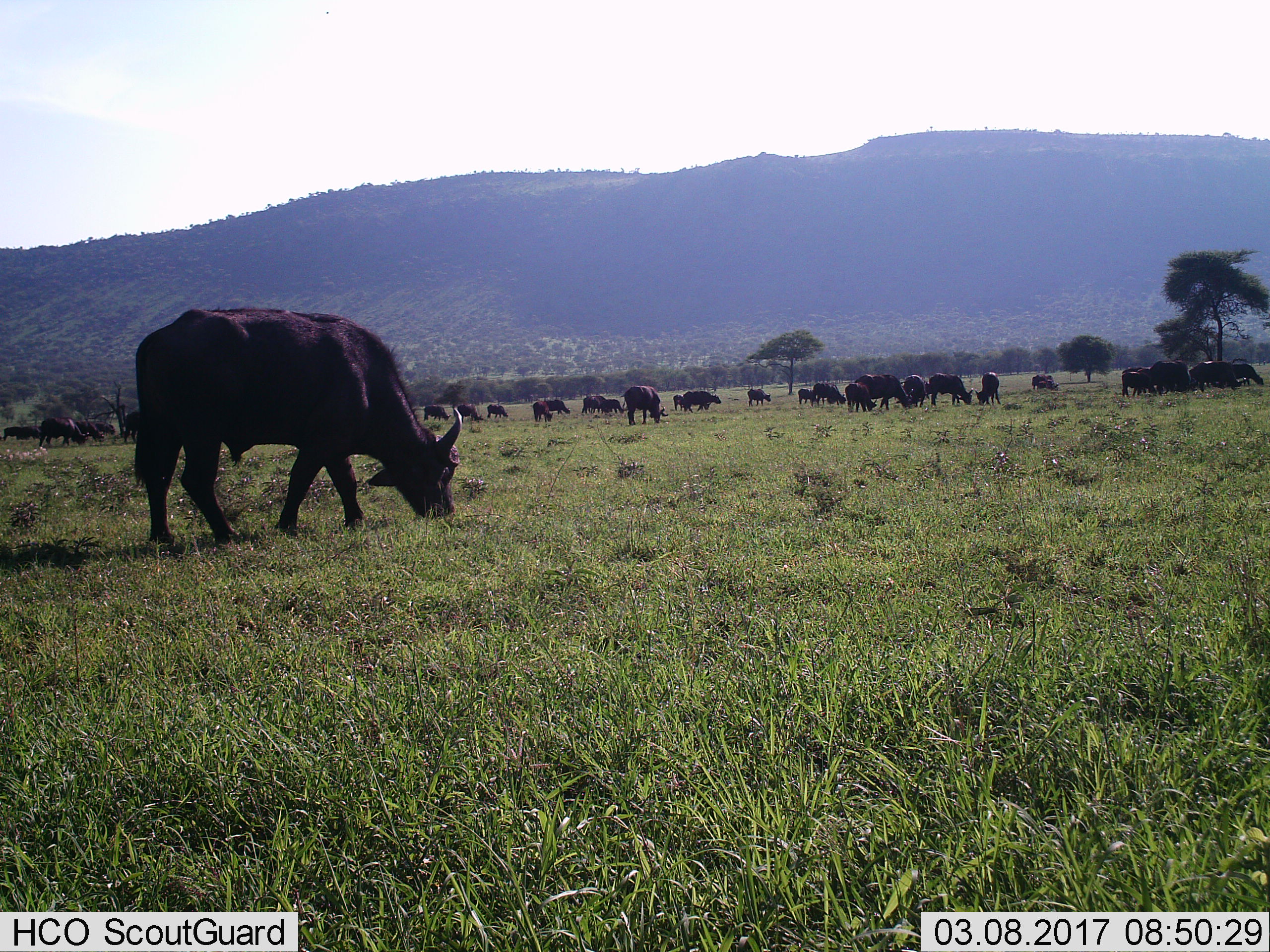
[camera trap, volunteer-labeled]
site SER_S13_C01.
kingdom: Animalia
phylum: Chordata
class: Mammalia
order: Artiodactyla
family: Bovidae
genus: Syncerus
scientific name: Syncerus caffer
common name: african buffalo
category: buffalo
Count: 11-50.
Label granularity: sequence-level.